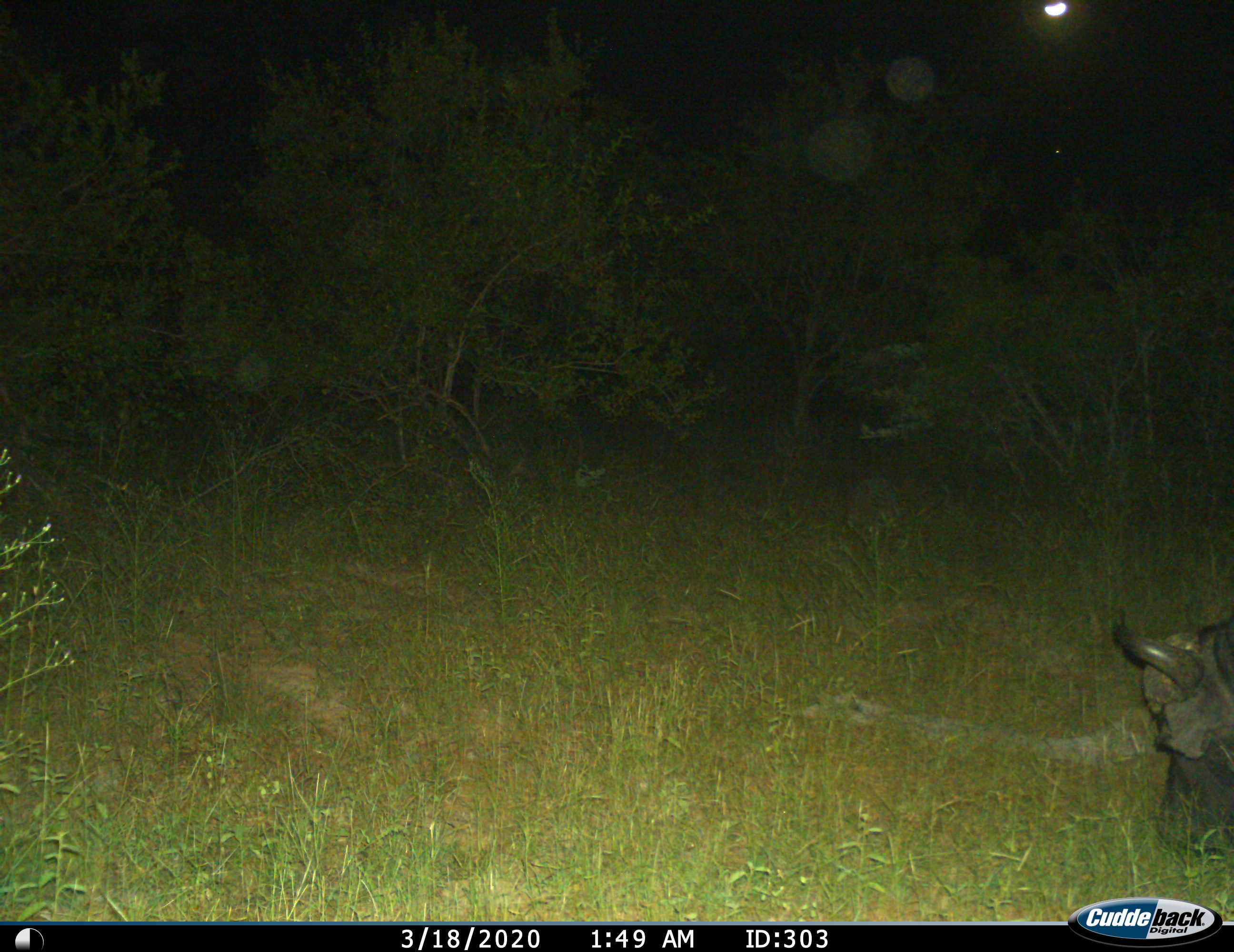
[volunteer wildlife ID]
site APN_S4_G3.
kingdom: Animalia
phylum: Chordata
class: Mammalia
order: Artiodactyla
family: Bovidae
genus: Syncerus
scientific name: Syncerus caffer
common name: african buffalo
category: buffalo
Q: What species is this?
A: Buffalo (african buffalo) (Syncerus caffer).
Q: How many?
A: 1.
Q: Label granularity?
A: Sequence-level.